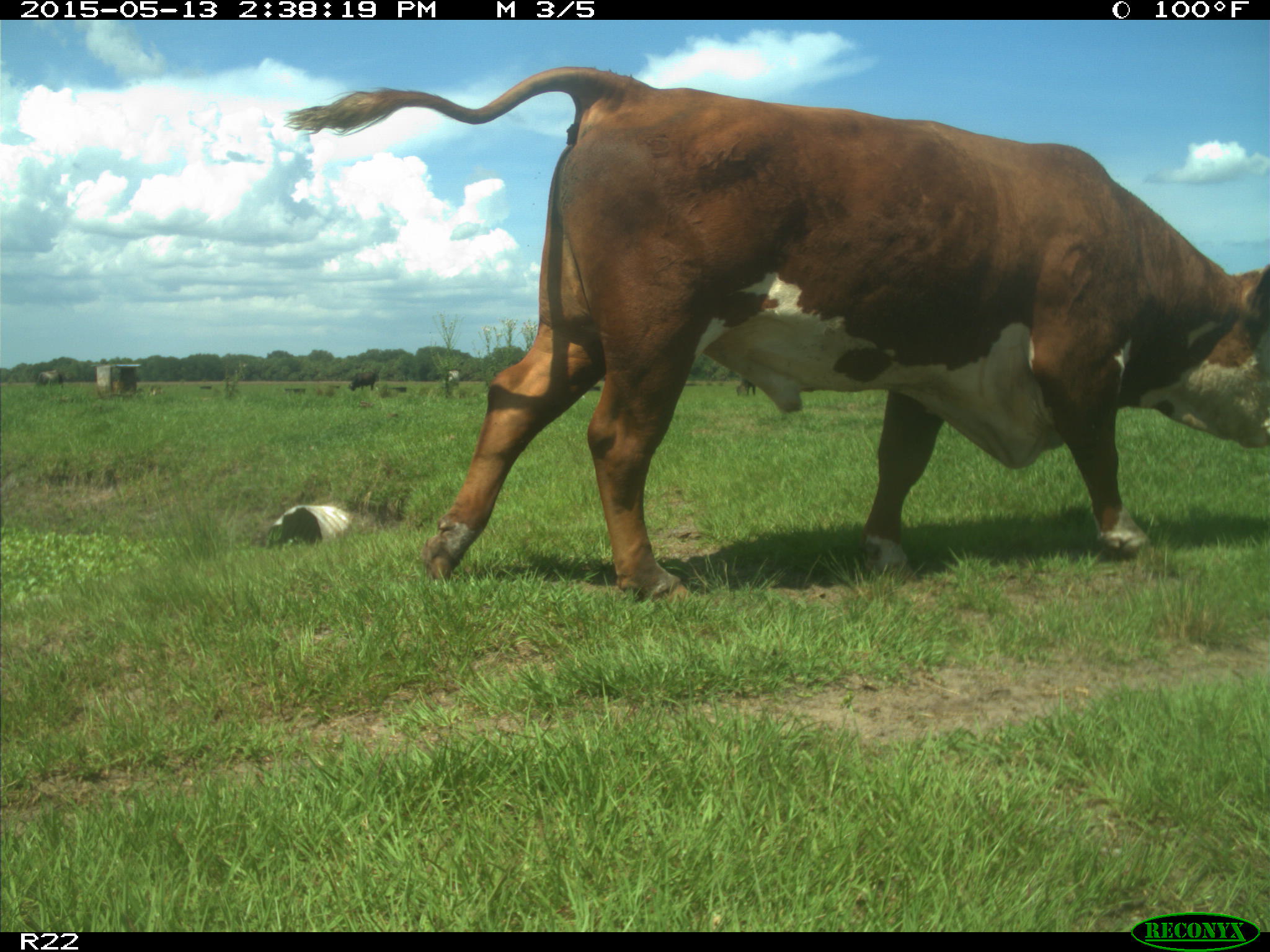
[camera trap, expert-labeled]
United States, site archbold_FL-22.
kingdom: Animalia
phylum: Chordata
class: Mammalia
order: Artiodactyla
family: Bovidae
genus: Bos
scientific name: Bos taurus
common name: domestic cow